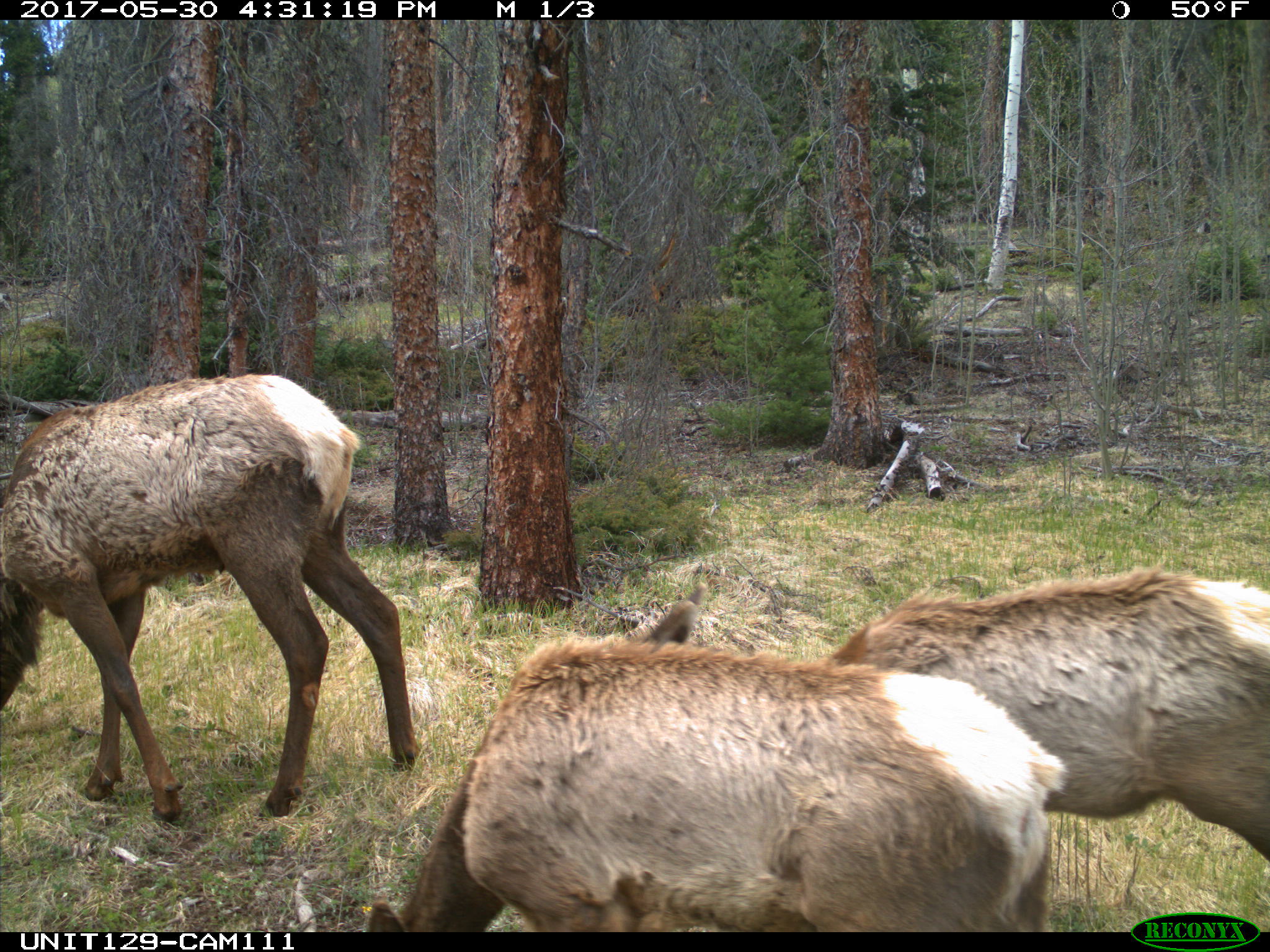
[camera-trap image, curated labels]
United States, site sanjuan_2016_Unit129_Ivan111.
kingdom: Animalia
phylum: Chordata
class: Mammalia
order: Artiodactyla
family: Cervidae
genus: Cervus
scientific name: Cervus elaphus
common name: red deer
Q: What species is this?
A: Cervus elaphus (red deer).